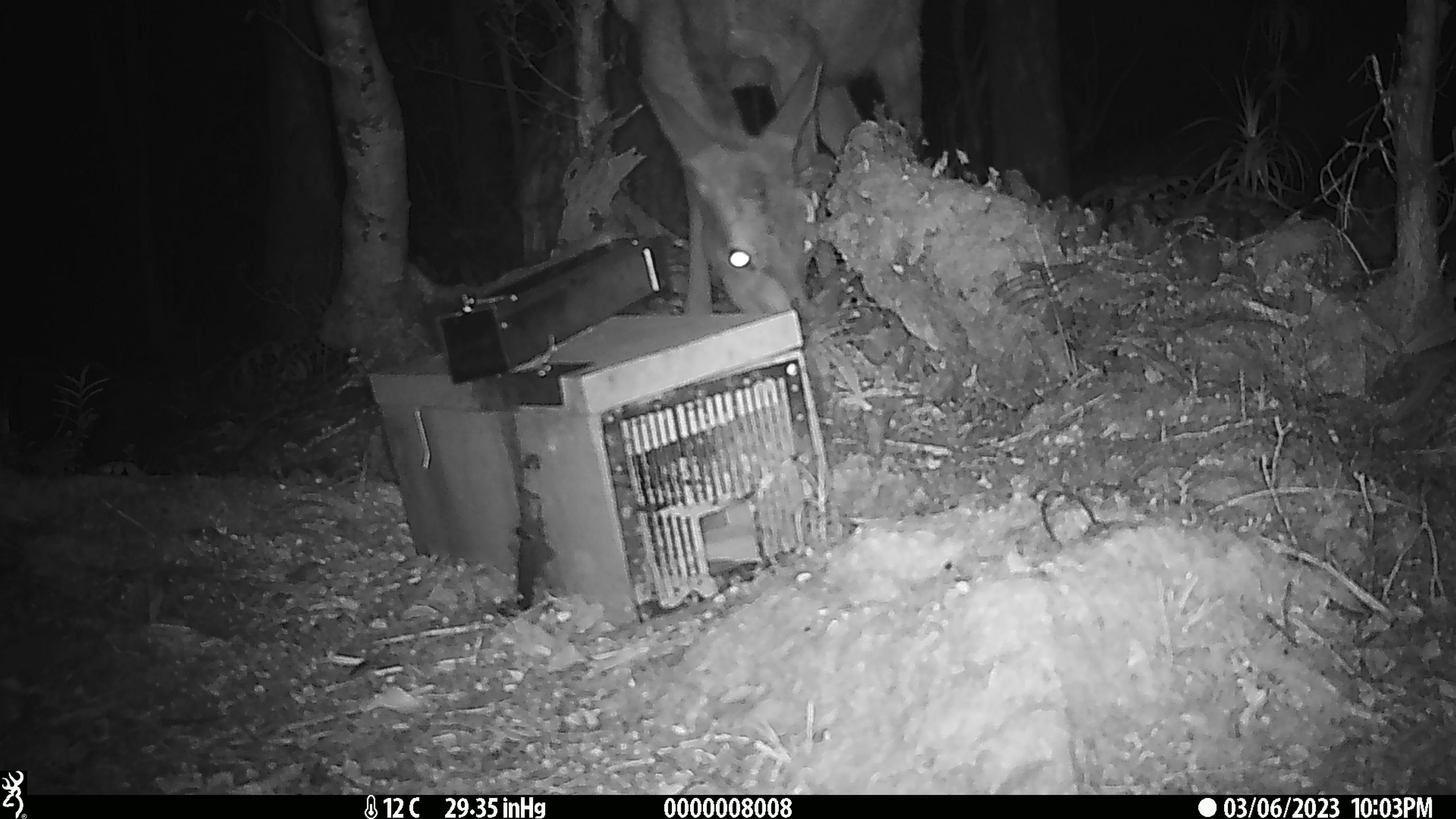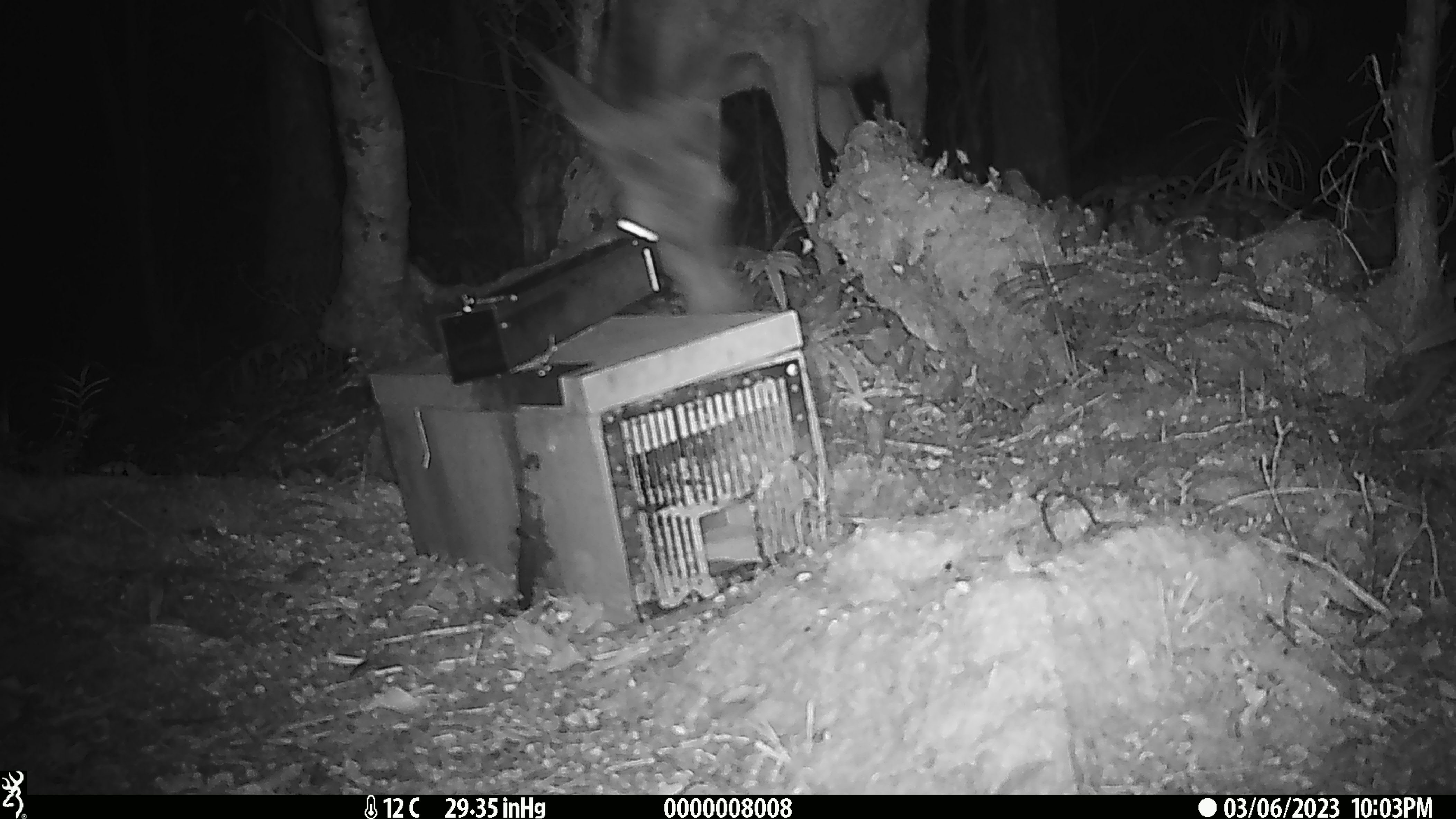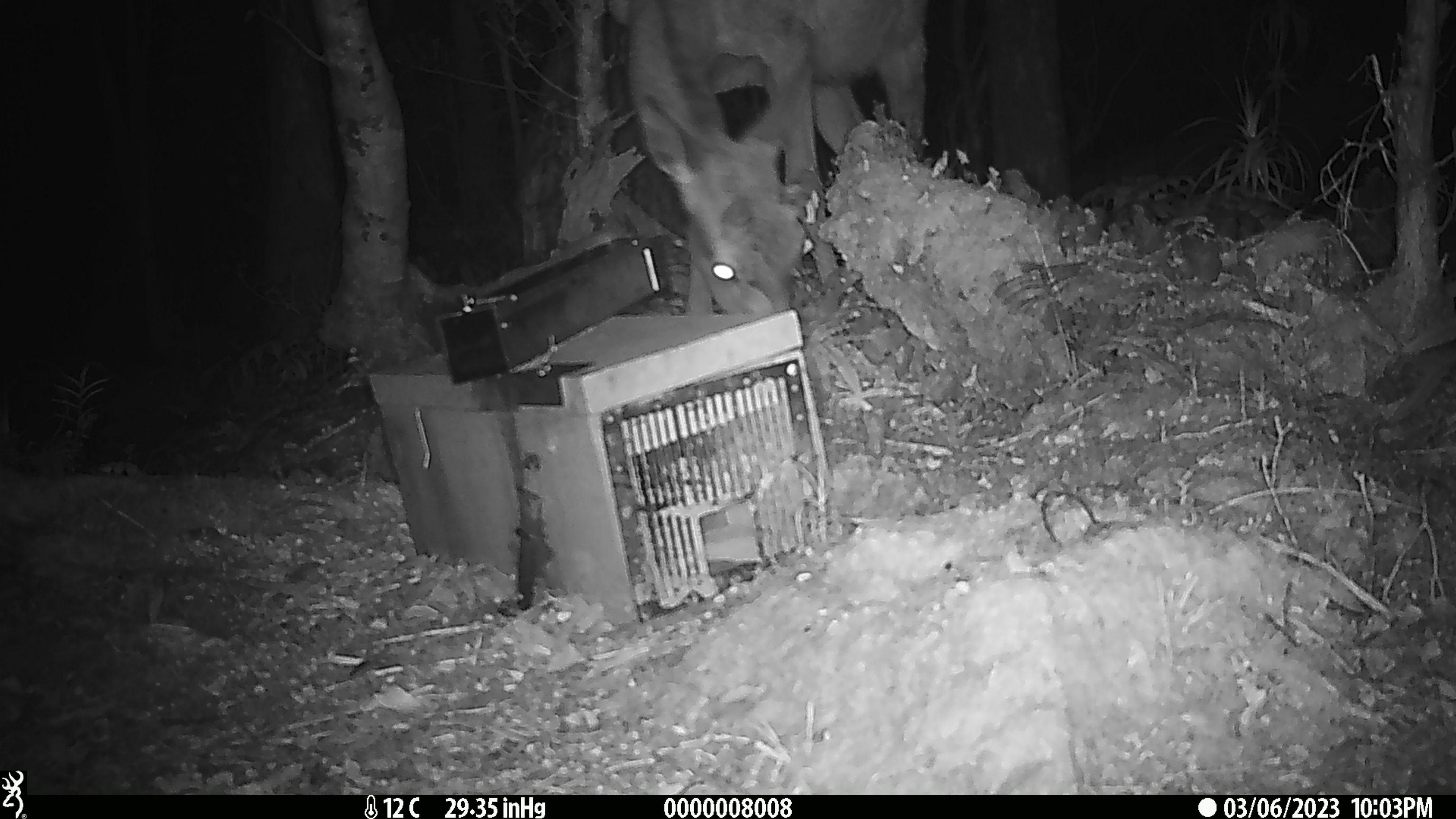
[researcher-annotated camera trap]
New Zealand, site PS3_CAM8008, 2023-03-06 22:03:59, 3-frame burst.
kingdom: Animalia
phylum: Chordata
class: Mammalia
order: Artiodactyla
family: Cervidae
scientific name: Cervidae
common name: deer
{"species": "deer (Cervidae)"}